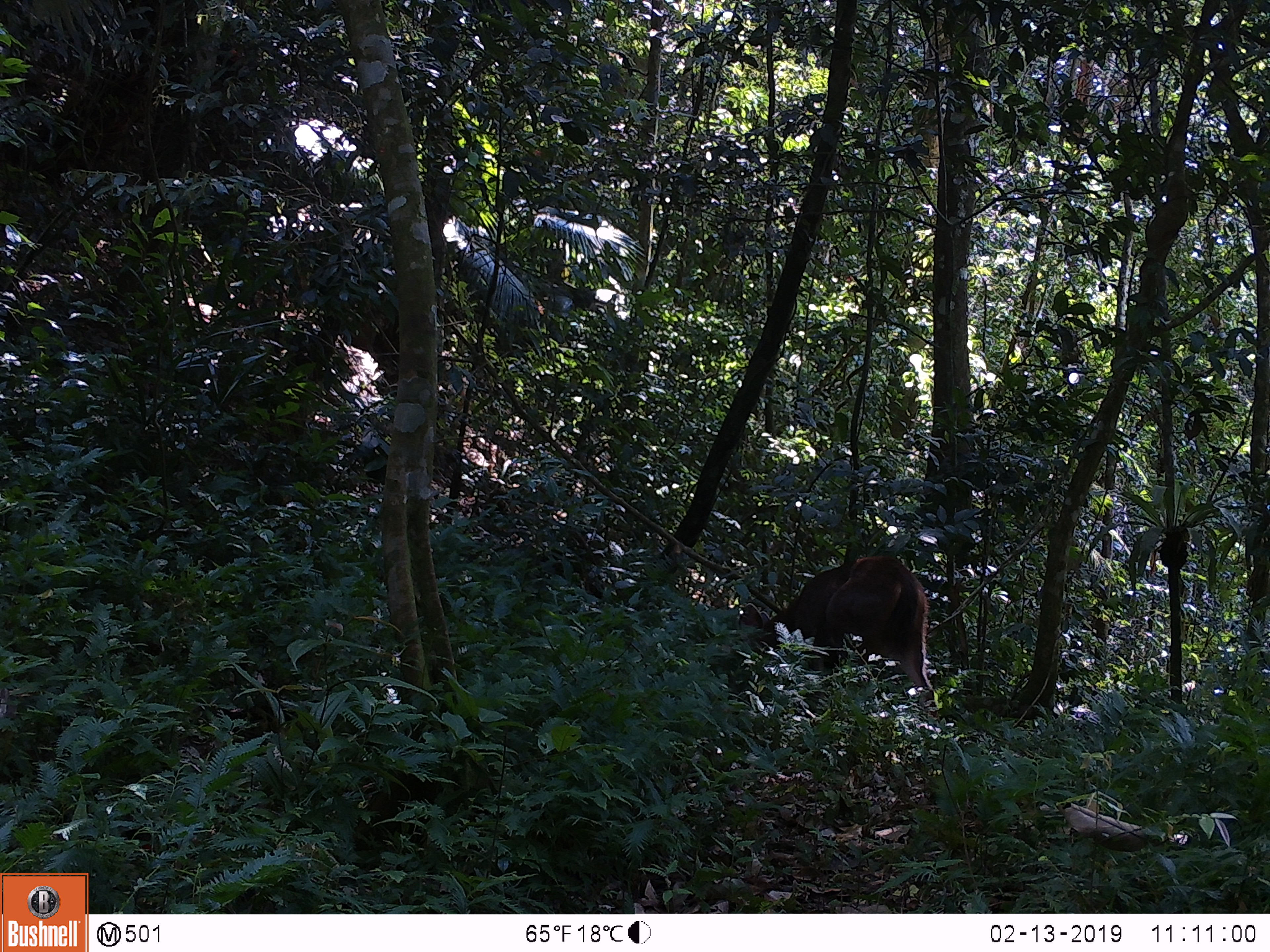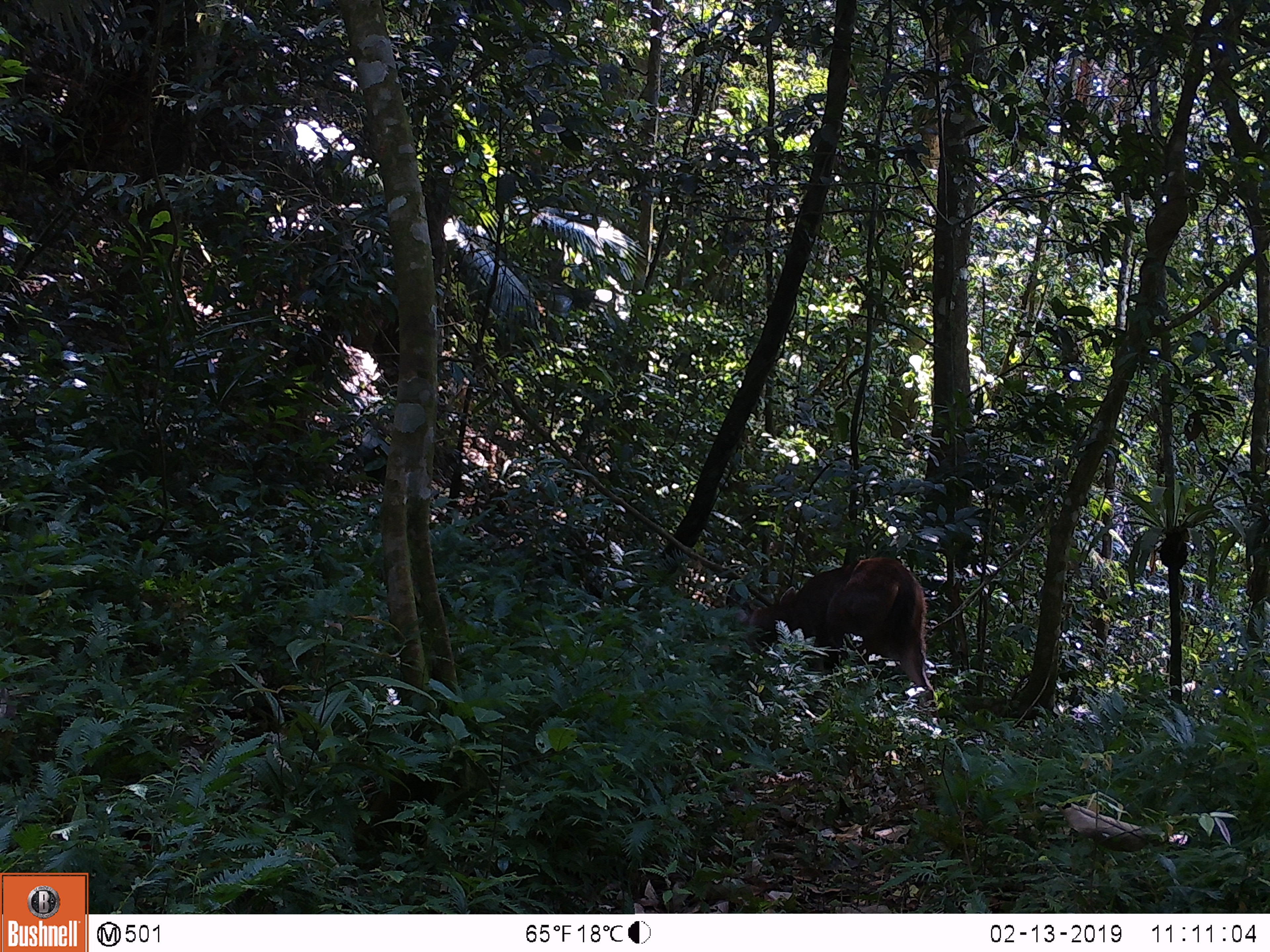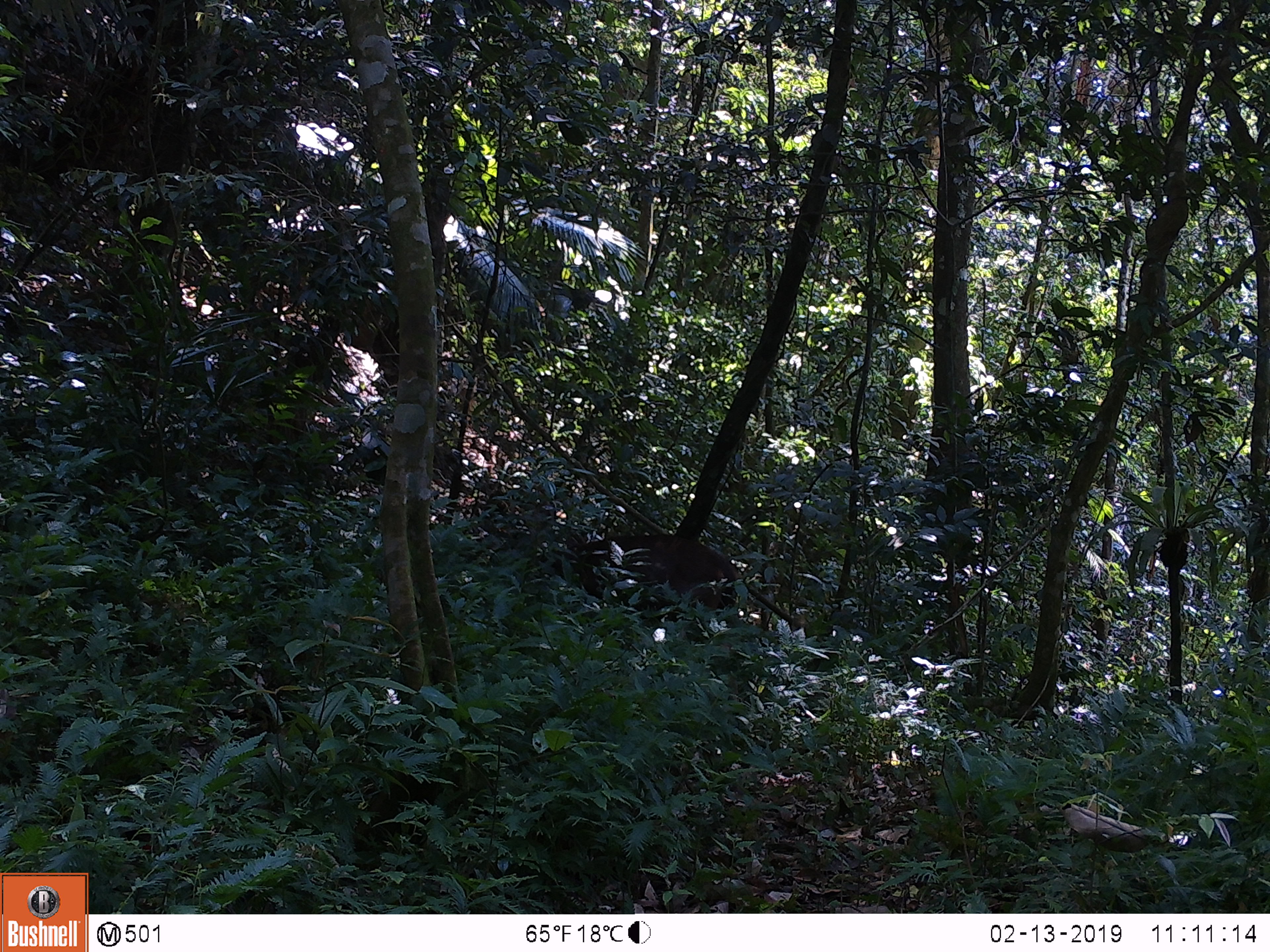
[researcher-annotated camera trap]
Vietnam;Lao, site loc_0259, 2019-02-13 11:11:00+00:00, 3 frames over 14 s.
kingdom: Animalia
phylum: Chordata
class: Mammalia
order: Artiodactyla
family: Cervidae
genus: Rusa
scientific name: Rusa unicolor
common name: sambar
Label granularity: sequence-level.